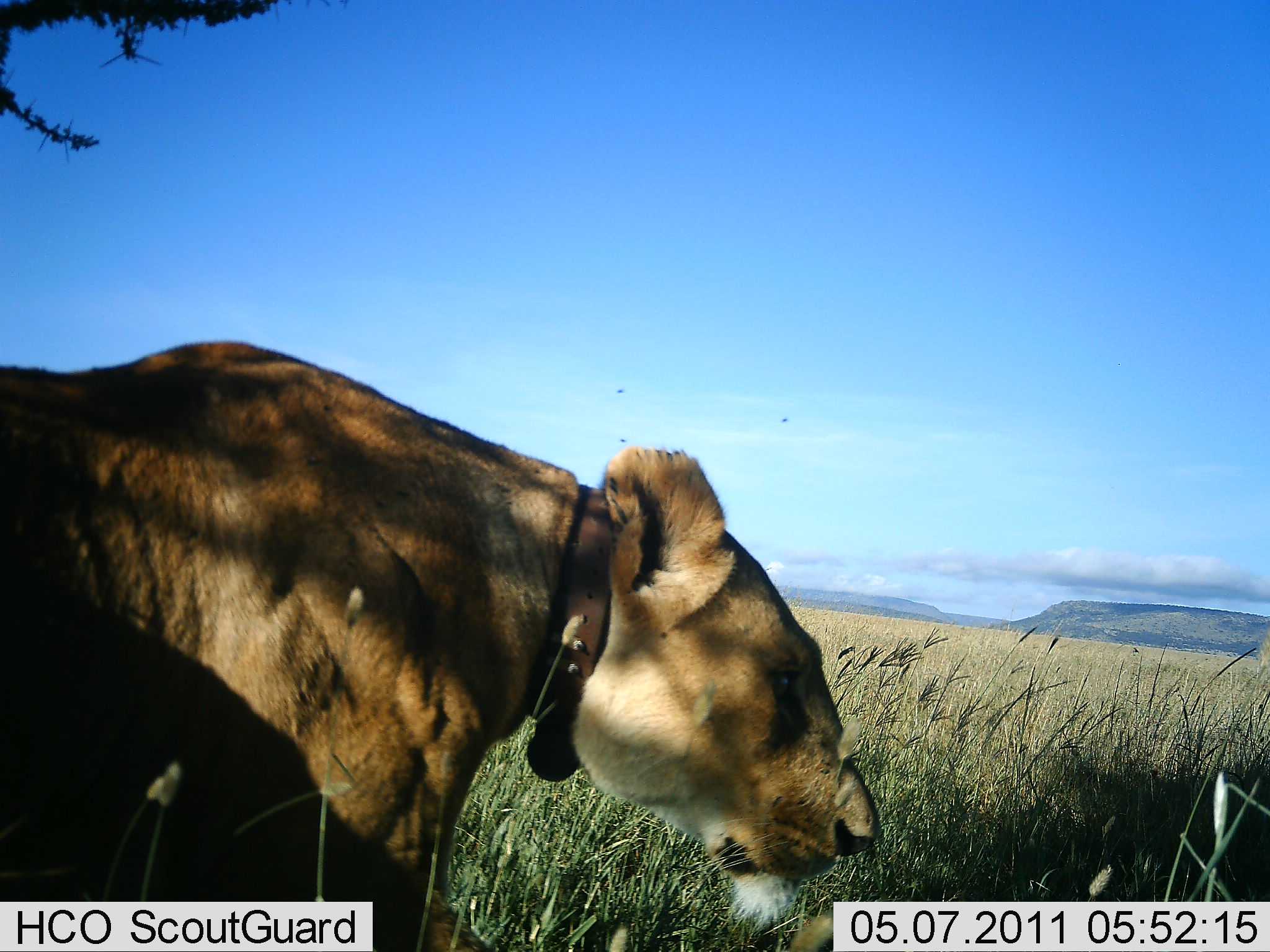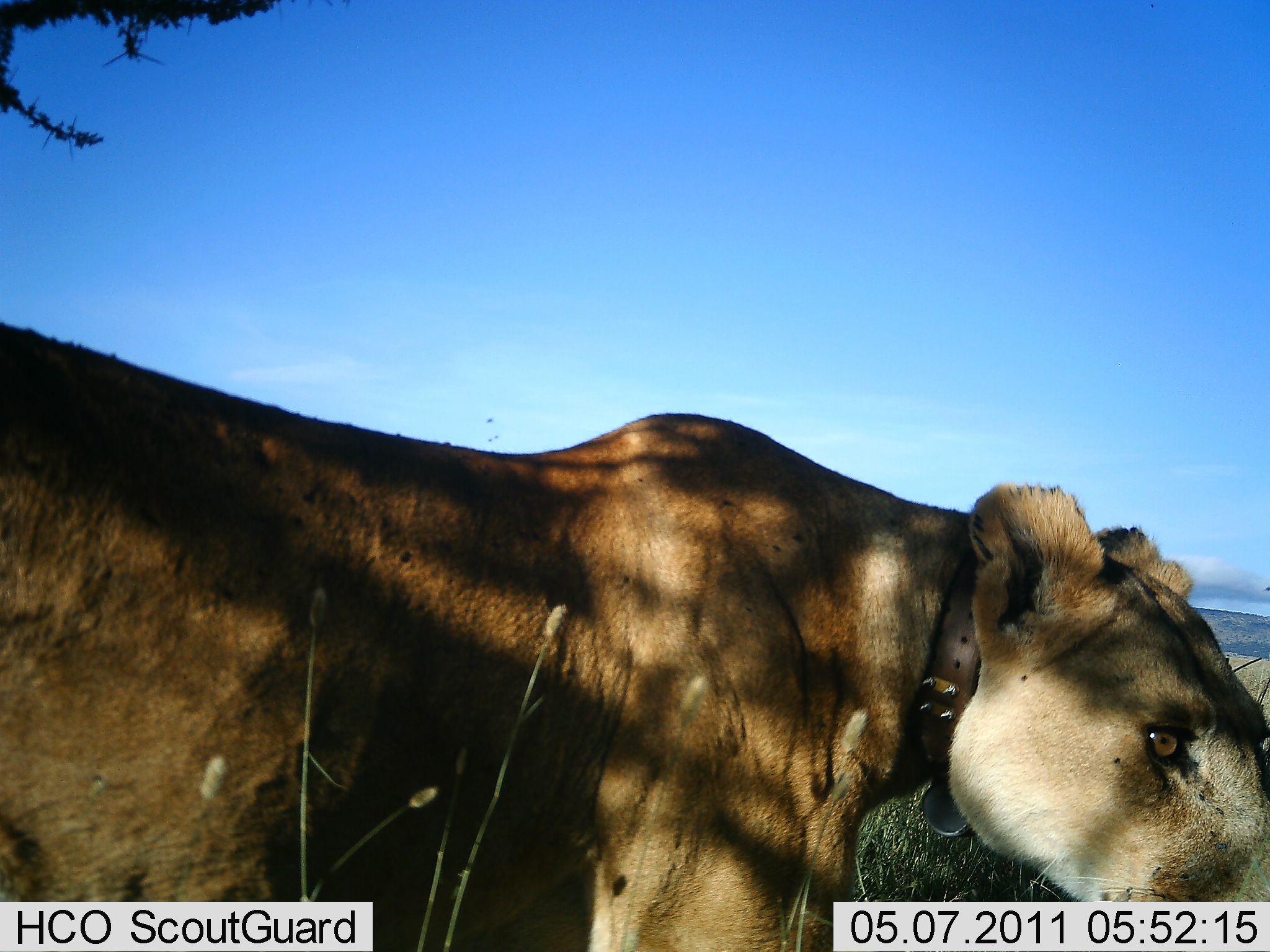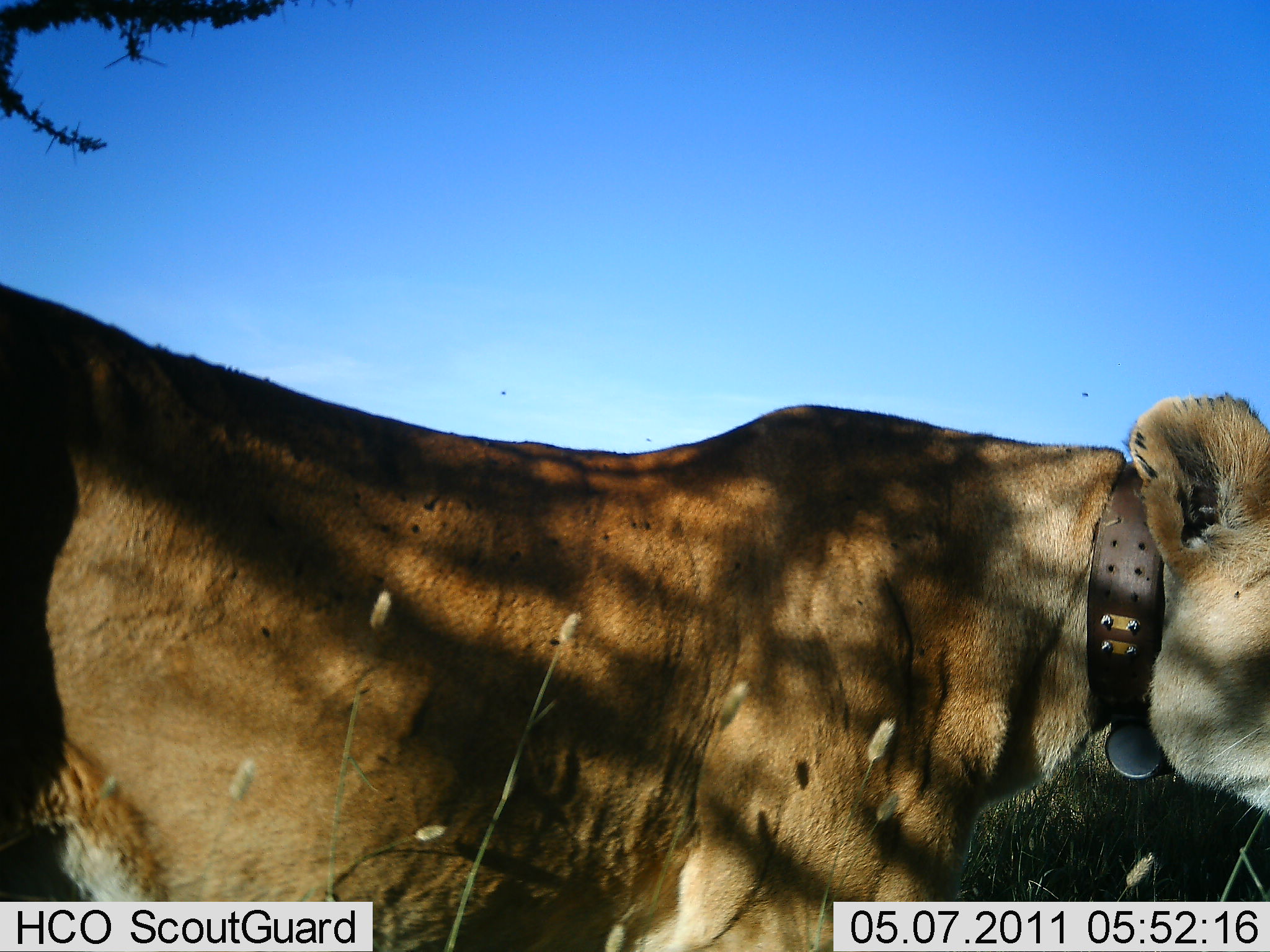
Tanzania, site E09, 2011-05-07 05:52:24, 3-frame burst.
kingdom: Animalia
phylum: Chordata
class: Mammalia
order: Carnivora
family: Felidae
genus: Panthera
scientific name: Panthera leo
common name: lion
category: lionfemale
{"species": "lionfemale (lion) (Panthera leo)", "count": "1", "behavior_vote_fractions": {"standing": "27%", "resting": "0%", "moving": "82%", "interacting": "0%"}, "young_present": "0%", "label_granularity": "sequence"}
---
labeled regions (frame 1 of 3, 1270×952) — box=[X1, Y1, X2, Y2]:
animal: box=[1, 340, 887, 952]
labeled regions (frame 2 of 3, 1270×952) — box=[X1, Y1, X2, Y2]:
animal: box=[1, 316, 1270, 951]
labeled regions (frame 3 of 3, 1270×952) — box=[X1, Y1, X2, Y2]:
animal: box=[2, 282, 1269, 951]